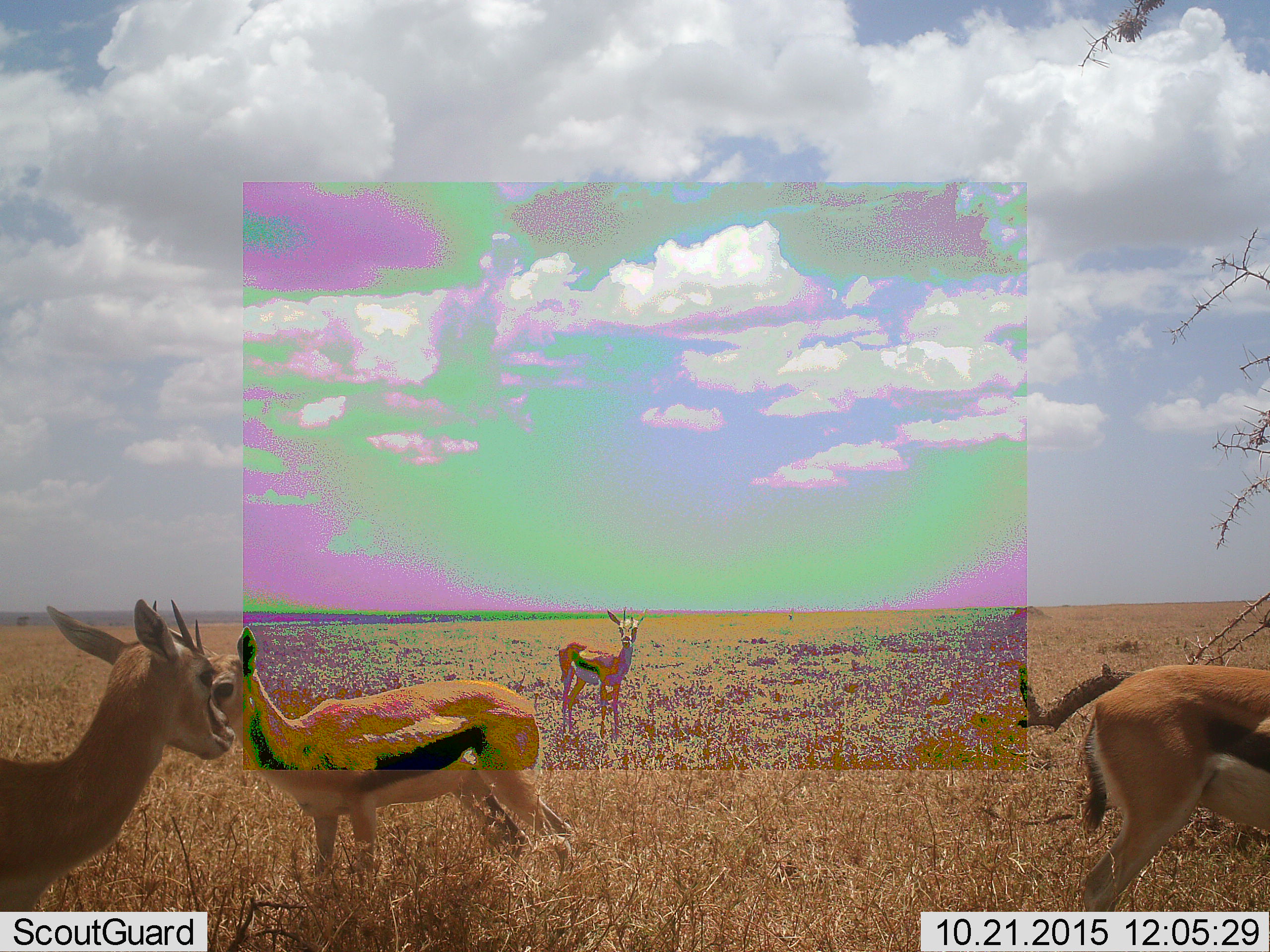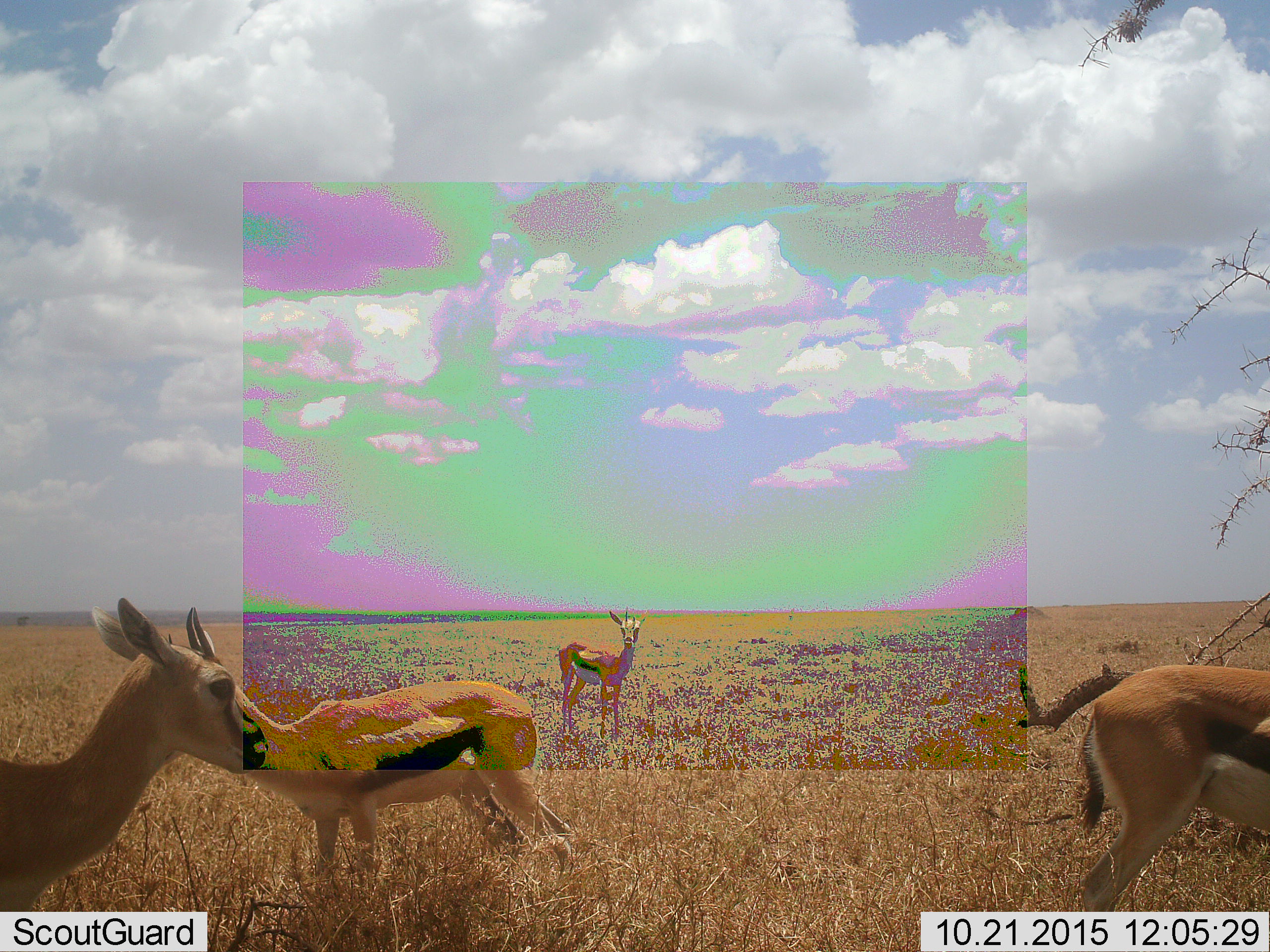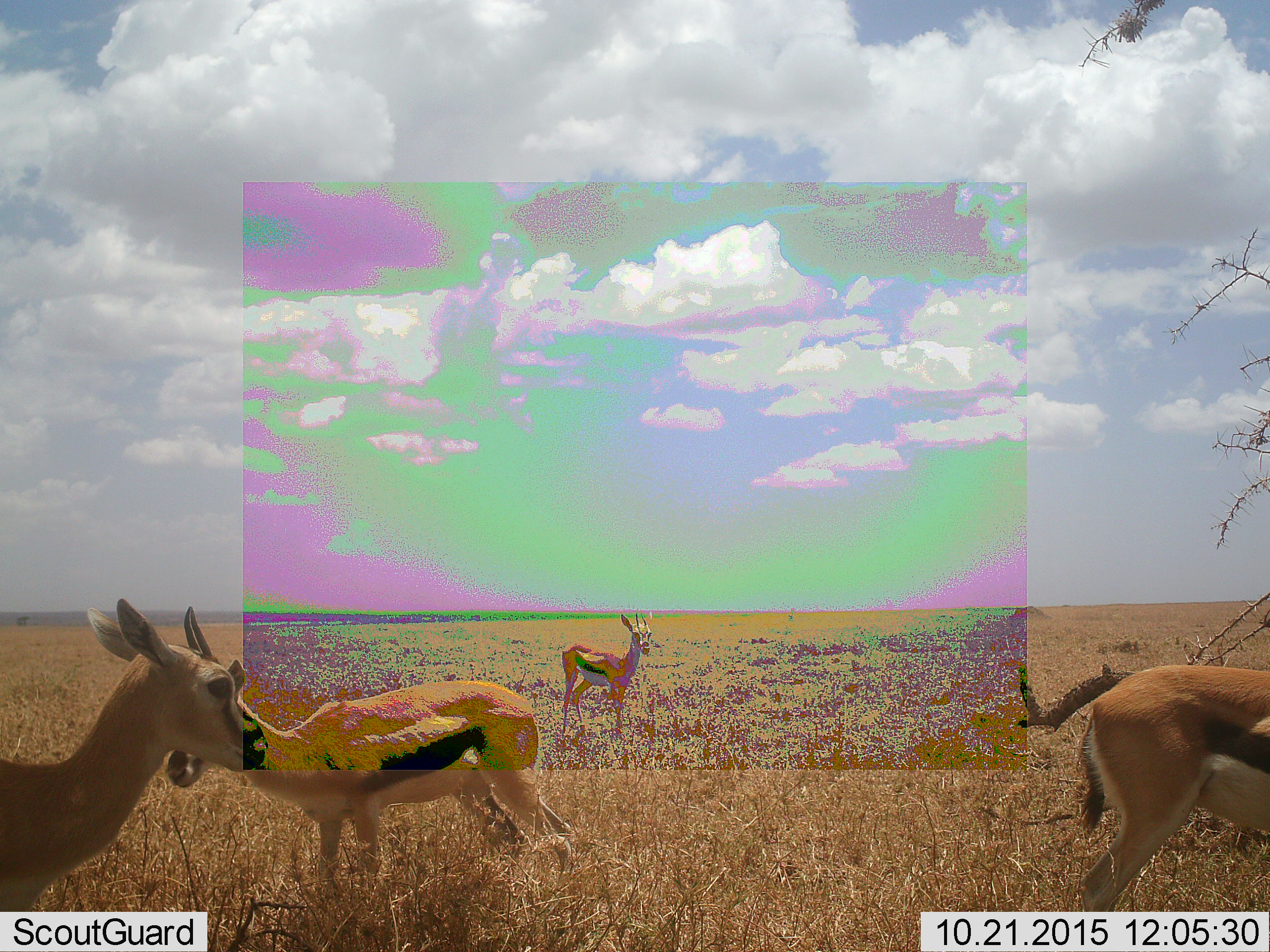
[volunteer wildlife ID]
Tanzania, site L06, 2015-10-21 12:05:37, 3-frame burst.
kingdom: Animalia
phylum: Chordata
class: Mammalia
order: Artiodactyla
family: Bovidae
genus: Eudorcas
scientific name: Eudorcas thomsonii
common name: thomson's gazelle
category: gazellethomsons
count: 4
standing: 100%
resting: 0%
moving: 29%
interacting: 14%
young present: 14%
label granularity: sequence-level